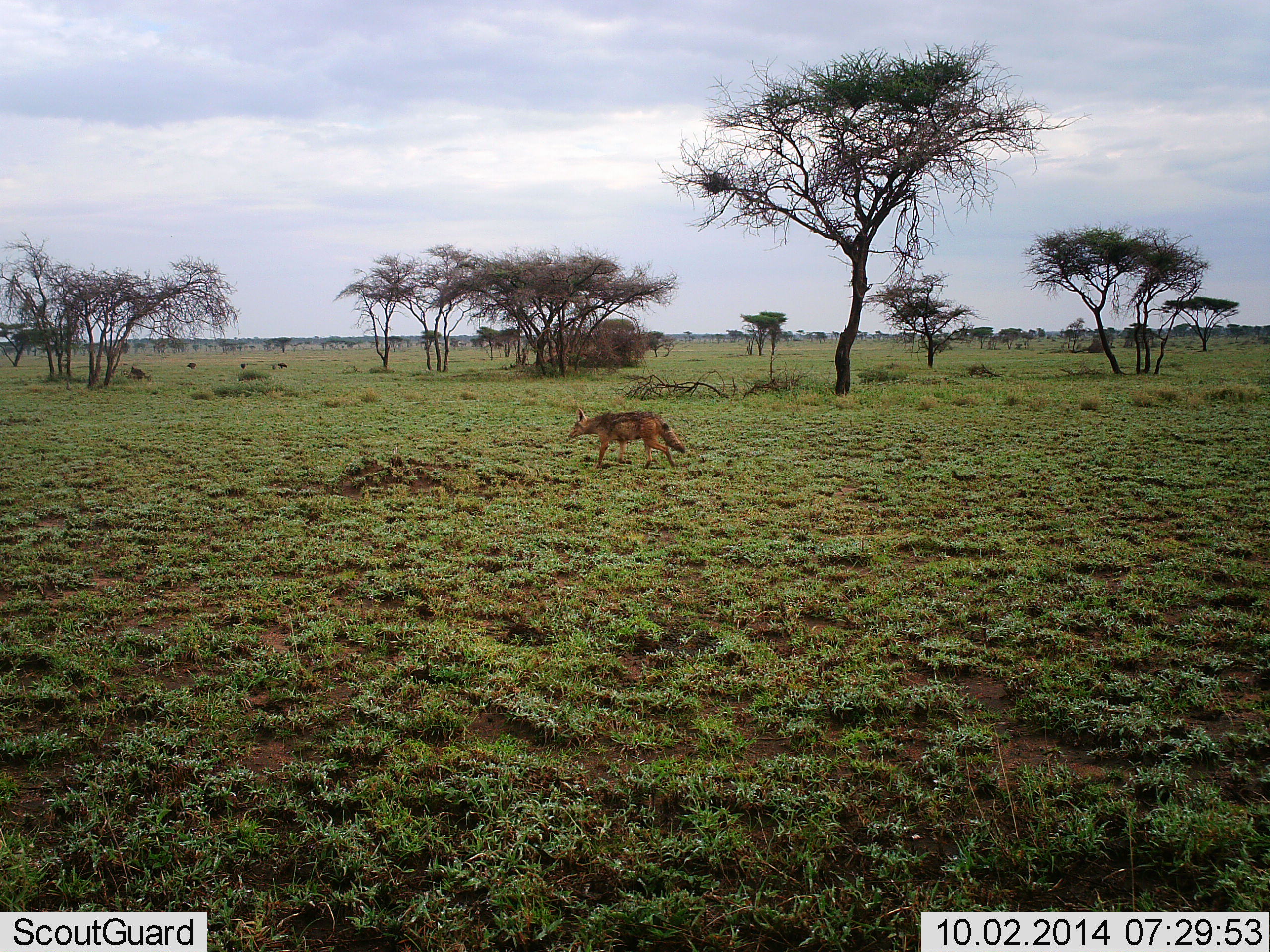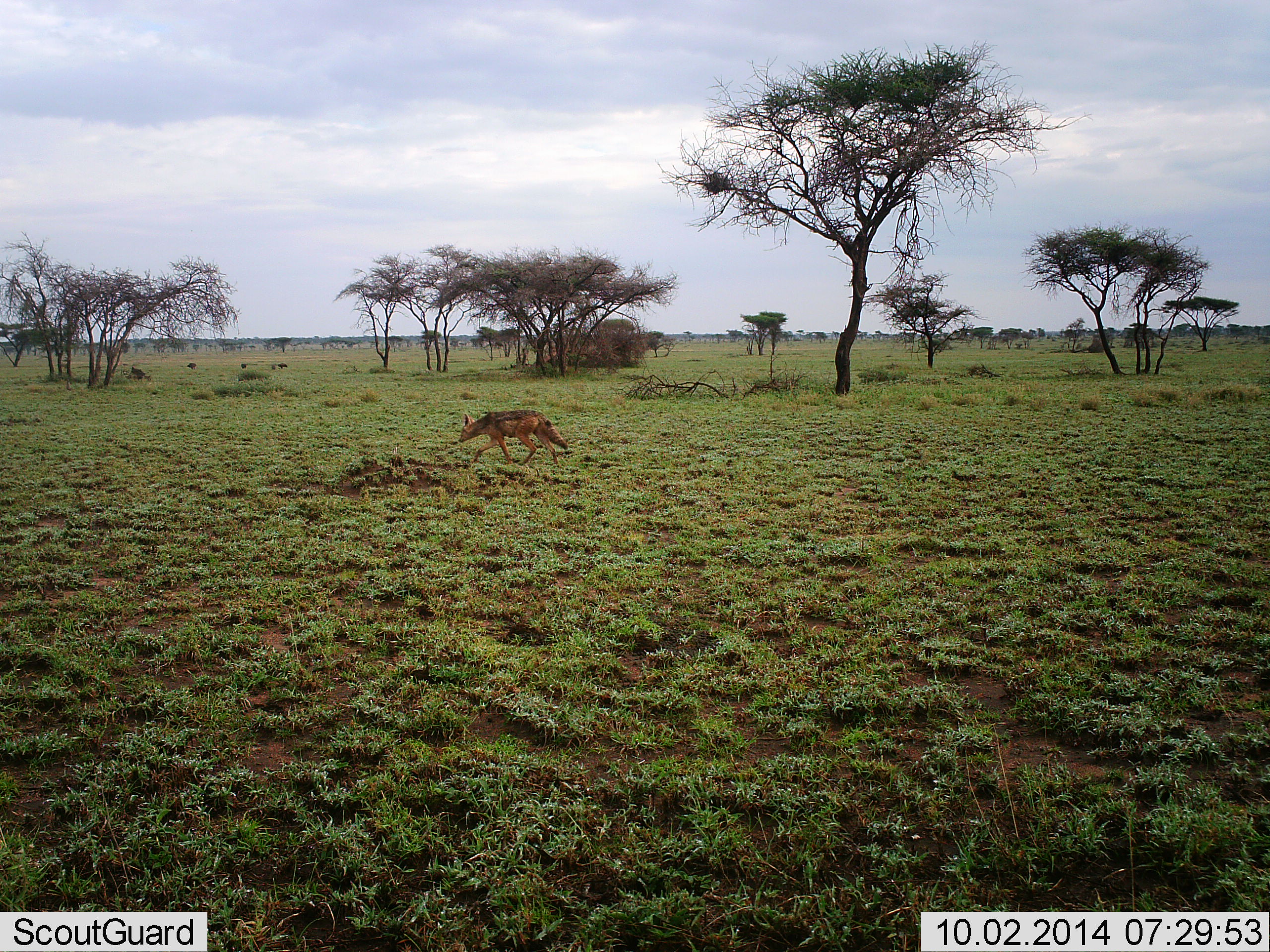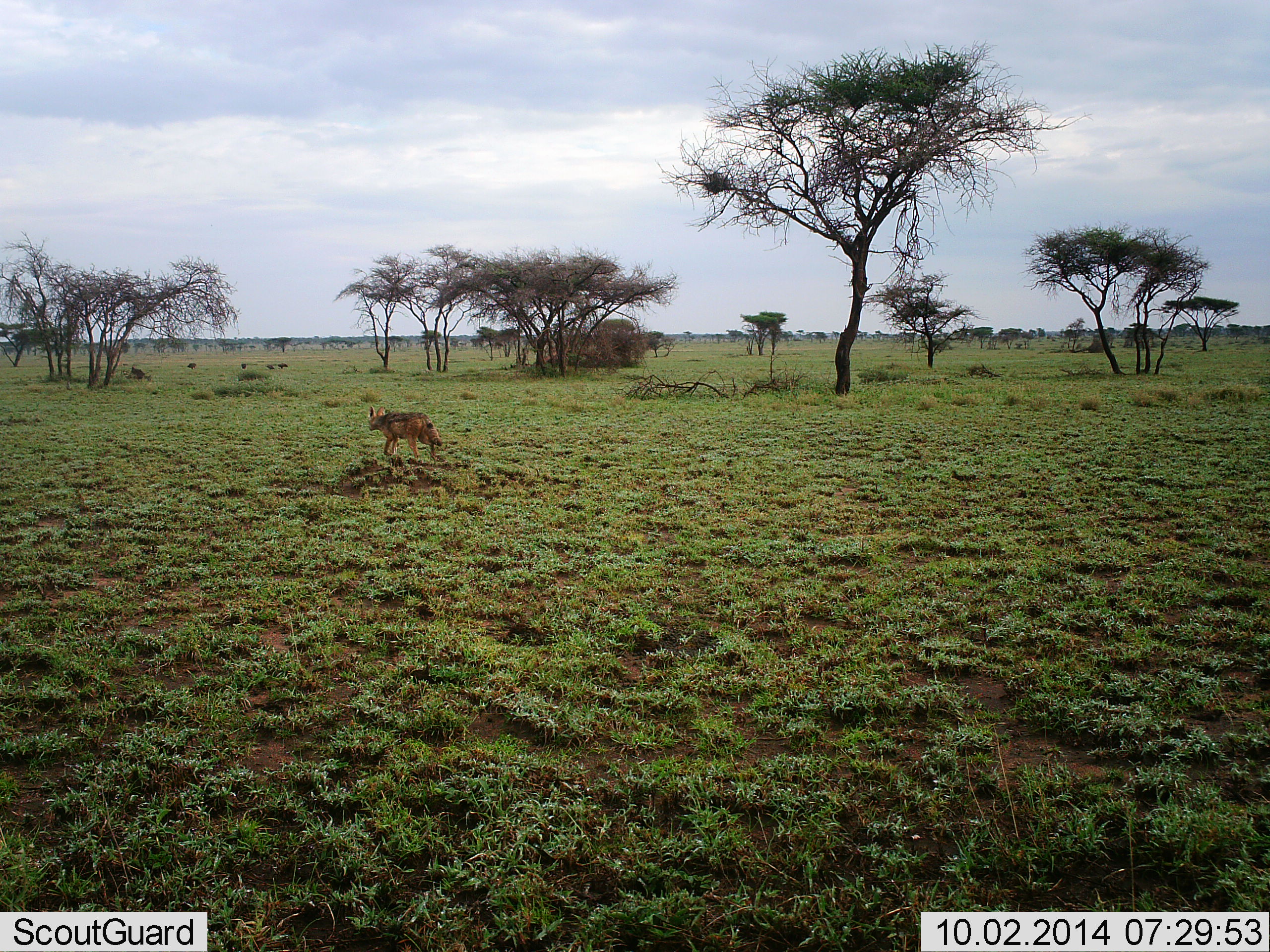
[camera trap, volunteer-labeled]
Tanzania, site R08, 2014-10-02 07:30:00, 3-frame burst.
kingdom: Animalia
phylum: Chordata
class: Mammalia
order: Carnivora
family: Canidae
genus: Lupulella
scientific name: Lupulella mesomelas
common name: black-backed jackal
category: jackal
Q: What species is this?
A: Jackal (black-backed jackal) (Lupulella mesomelas).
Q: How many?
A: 1.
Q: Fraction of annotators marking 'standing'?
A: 0%.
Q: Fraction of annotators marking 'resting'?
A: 0%.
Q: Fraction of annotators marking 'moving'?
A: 100%.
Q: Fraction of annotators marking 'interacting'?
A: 0%.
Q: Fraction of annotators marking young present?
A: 0%.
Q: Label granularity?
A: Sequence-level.